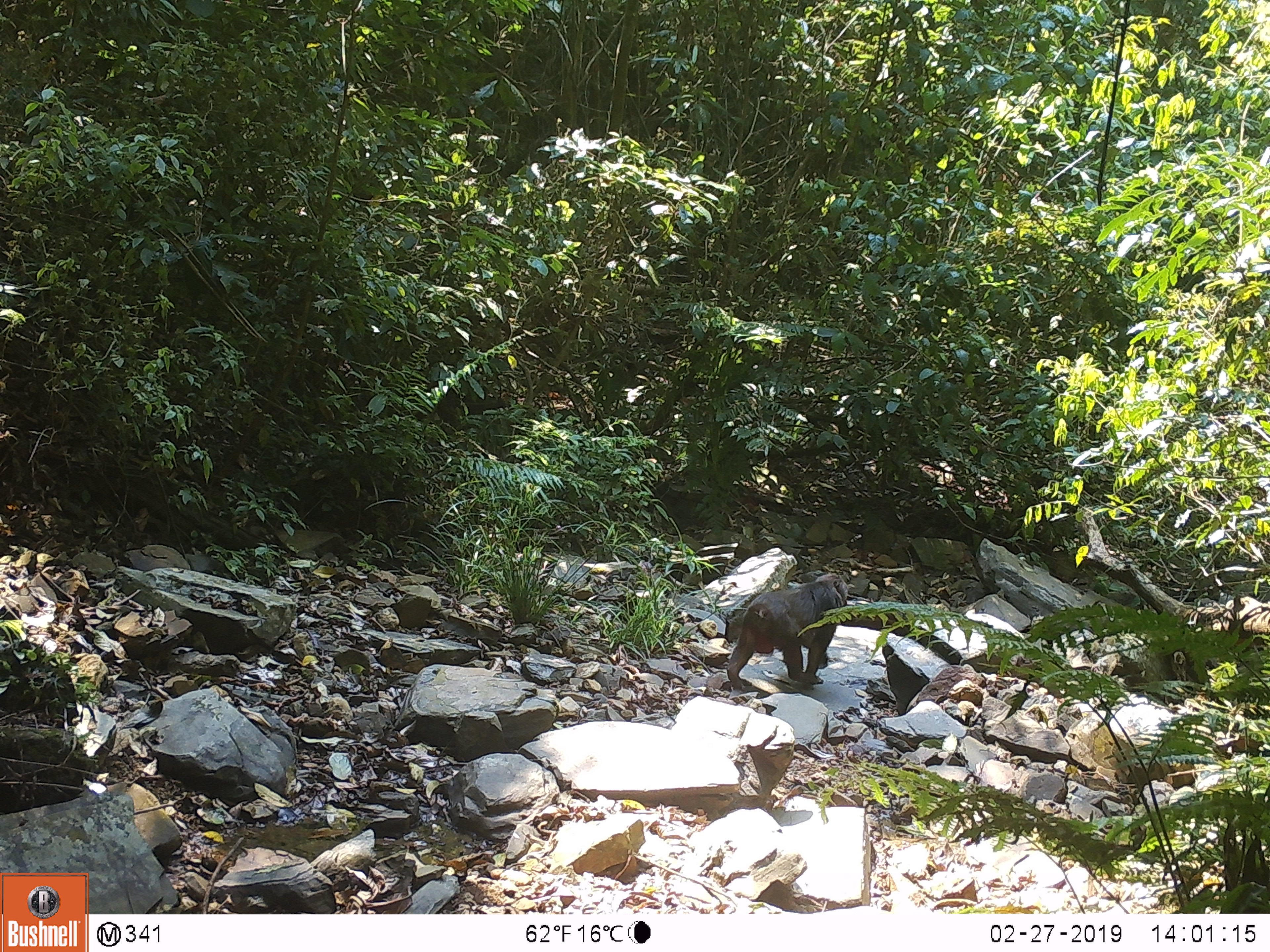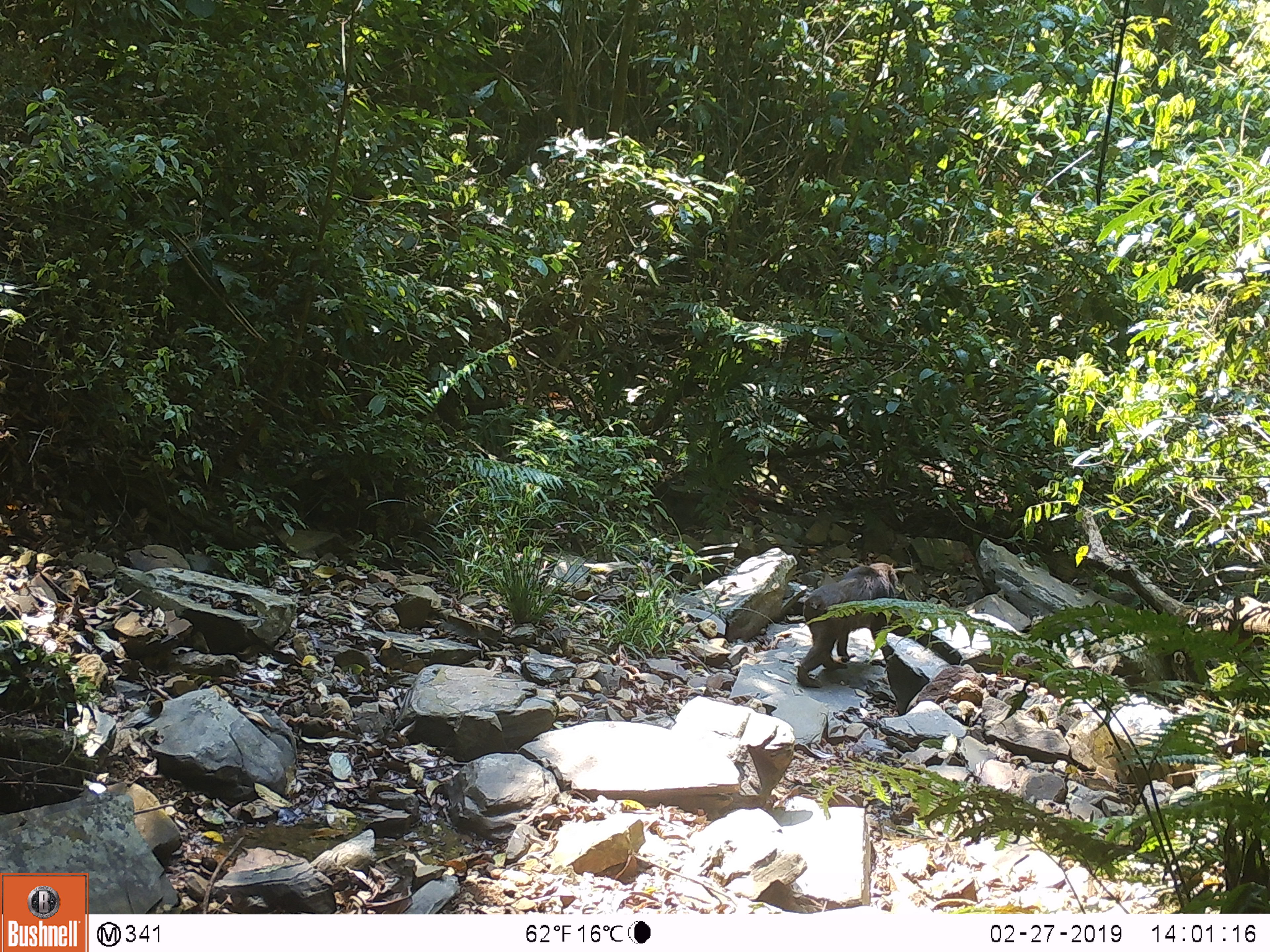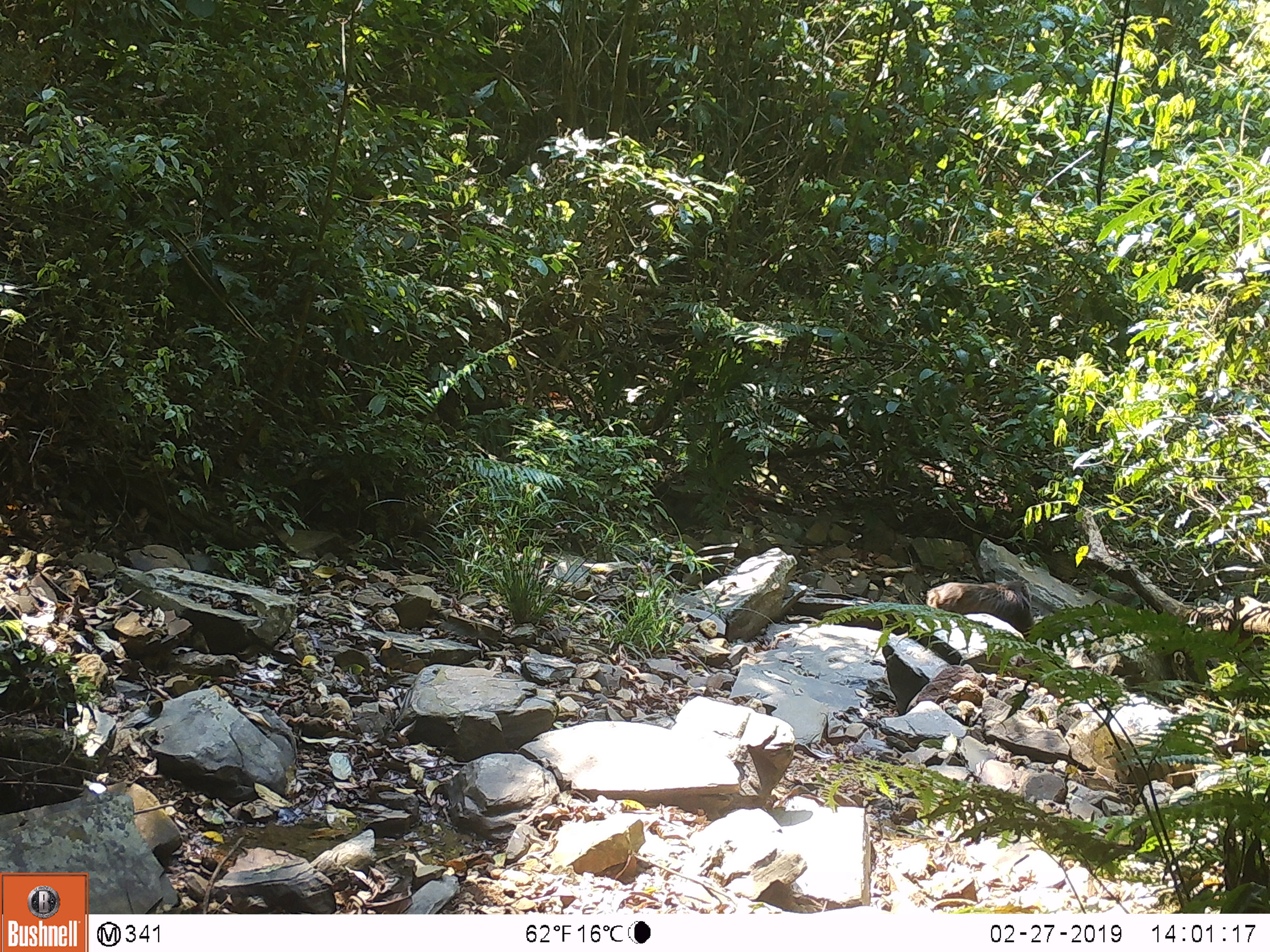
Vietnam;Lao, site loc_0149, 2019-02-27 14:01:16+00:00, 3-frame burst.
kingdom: Animalia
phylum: Chordata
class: Mammalia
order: Primates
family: Cercopithecidae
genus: Macaca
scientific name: Macaca arctoides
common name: stump-tailed macaque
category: stump tailed macaque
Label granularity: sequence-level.